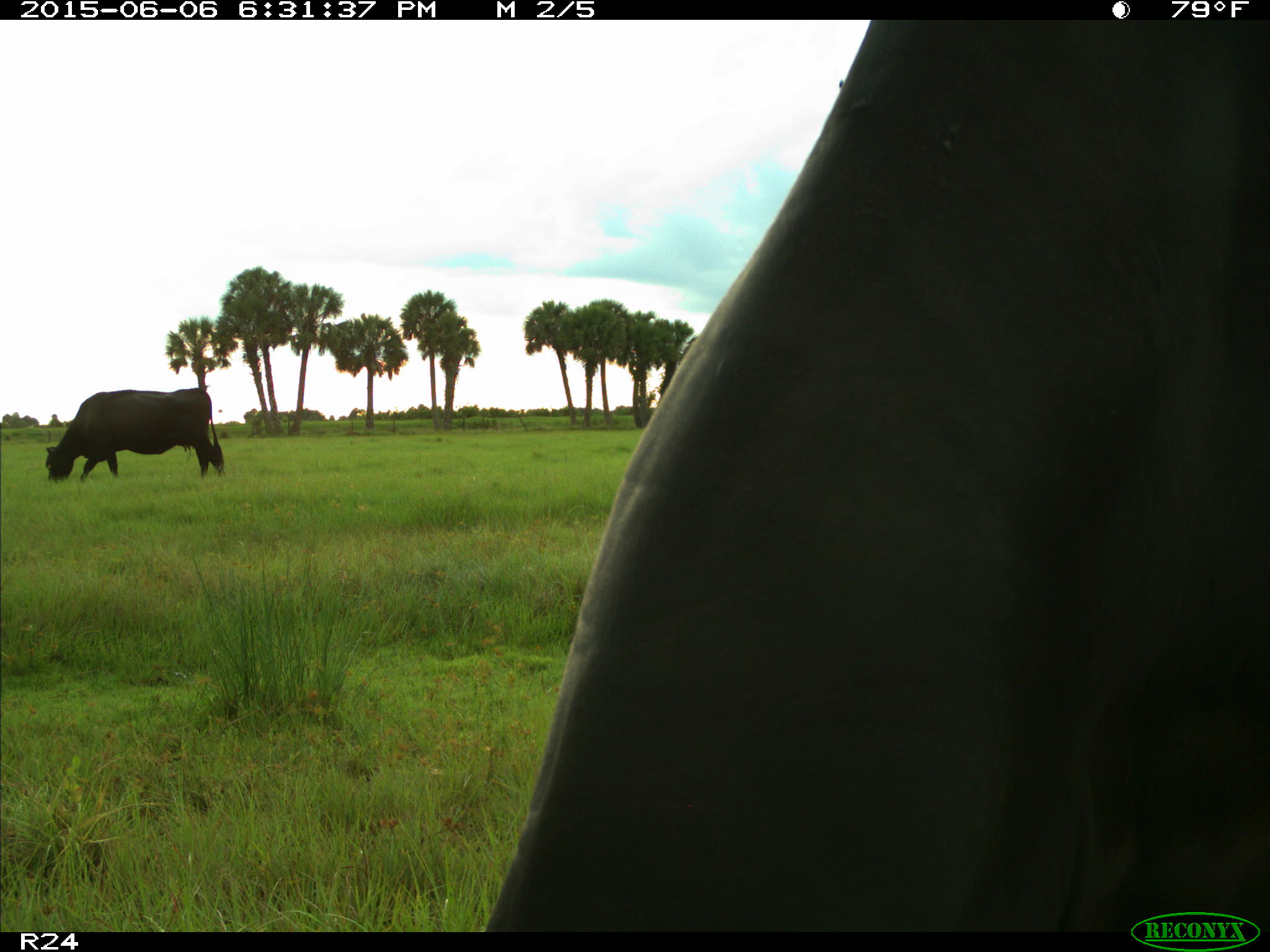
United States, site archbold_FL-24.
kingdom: Animalia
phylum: Chordata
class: Mammalia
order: Artiodactyla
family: Bovidae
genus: Bos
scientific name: Bos taurus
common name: domestic cow